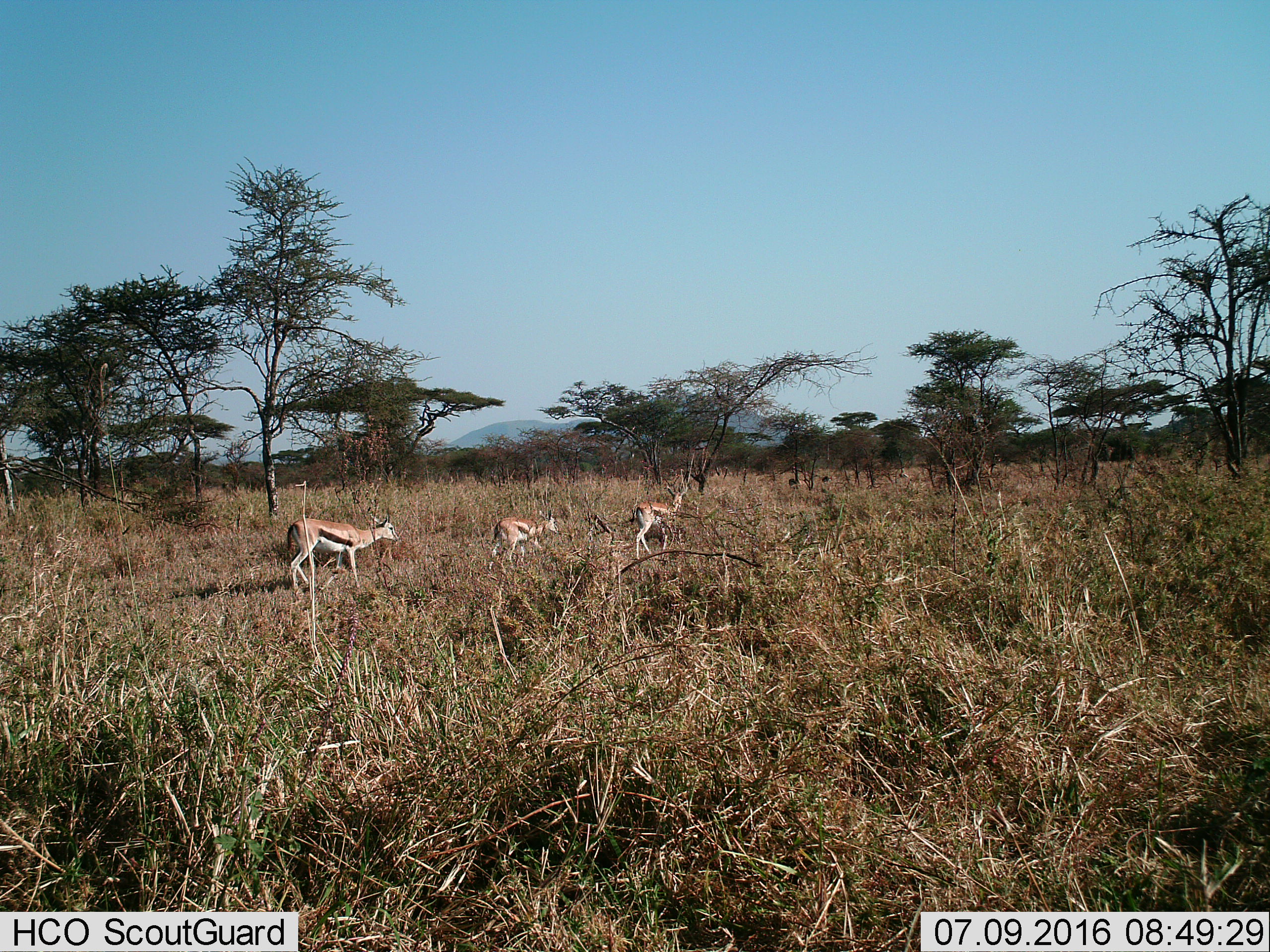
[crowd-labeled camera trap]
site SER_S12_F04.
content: unidentified animal